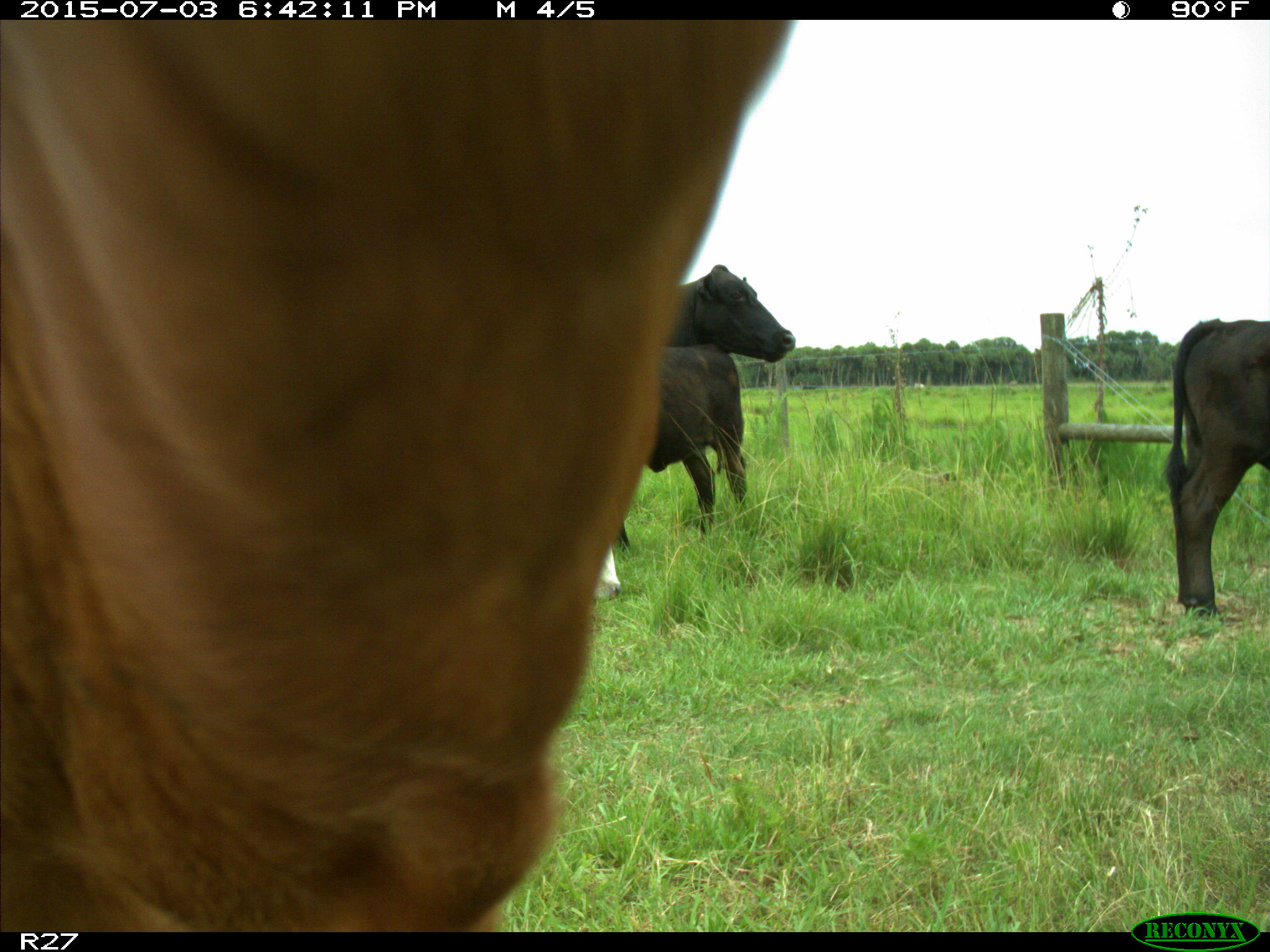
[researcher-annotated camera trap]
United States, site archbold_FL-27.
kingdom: Animalia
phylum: Chordata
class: Mammalia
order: Artiodactyla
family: Bovidae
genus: Bos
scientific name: Bos taurus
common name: domestic cow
Bos taurus (domestic cow).